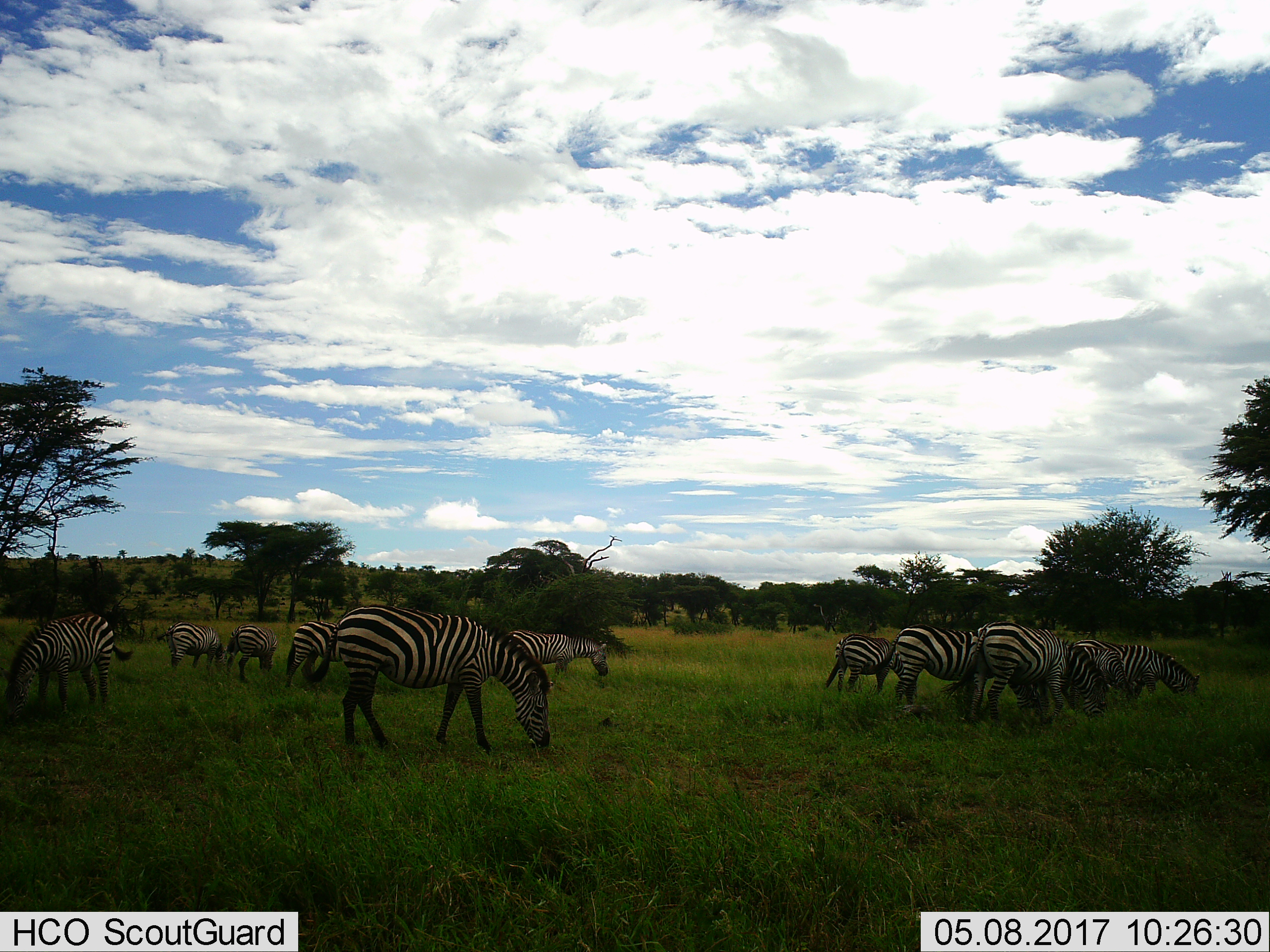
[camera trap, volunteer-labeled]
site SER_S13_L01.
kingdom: Animalia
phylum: Chordata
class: Mammalia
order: Perissodactyla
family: Equidae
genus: Equus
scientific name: Equus quagga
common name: plains zebra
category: zebraplains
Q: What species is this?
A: Zebraplains (plains zebra) (Equus quagga).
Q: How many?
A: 11-50.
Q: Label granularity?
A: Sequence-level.